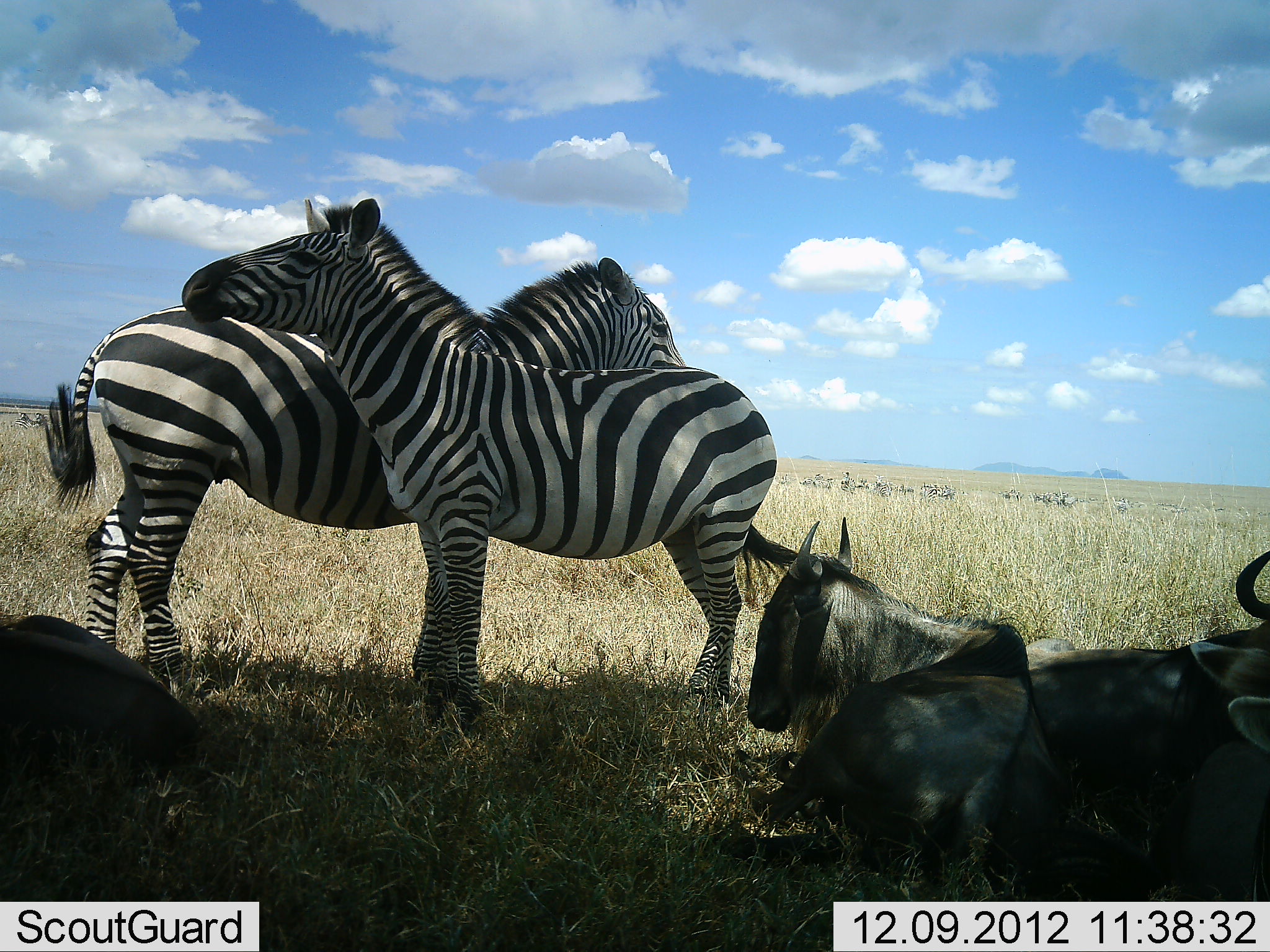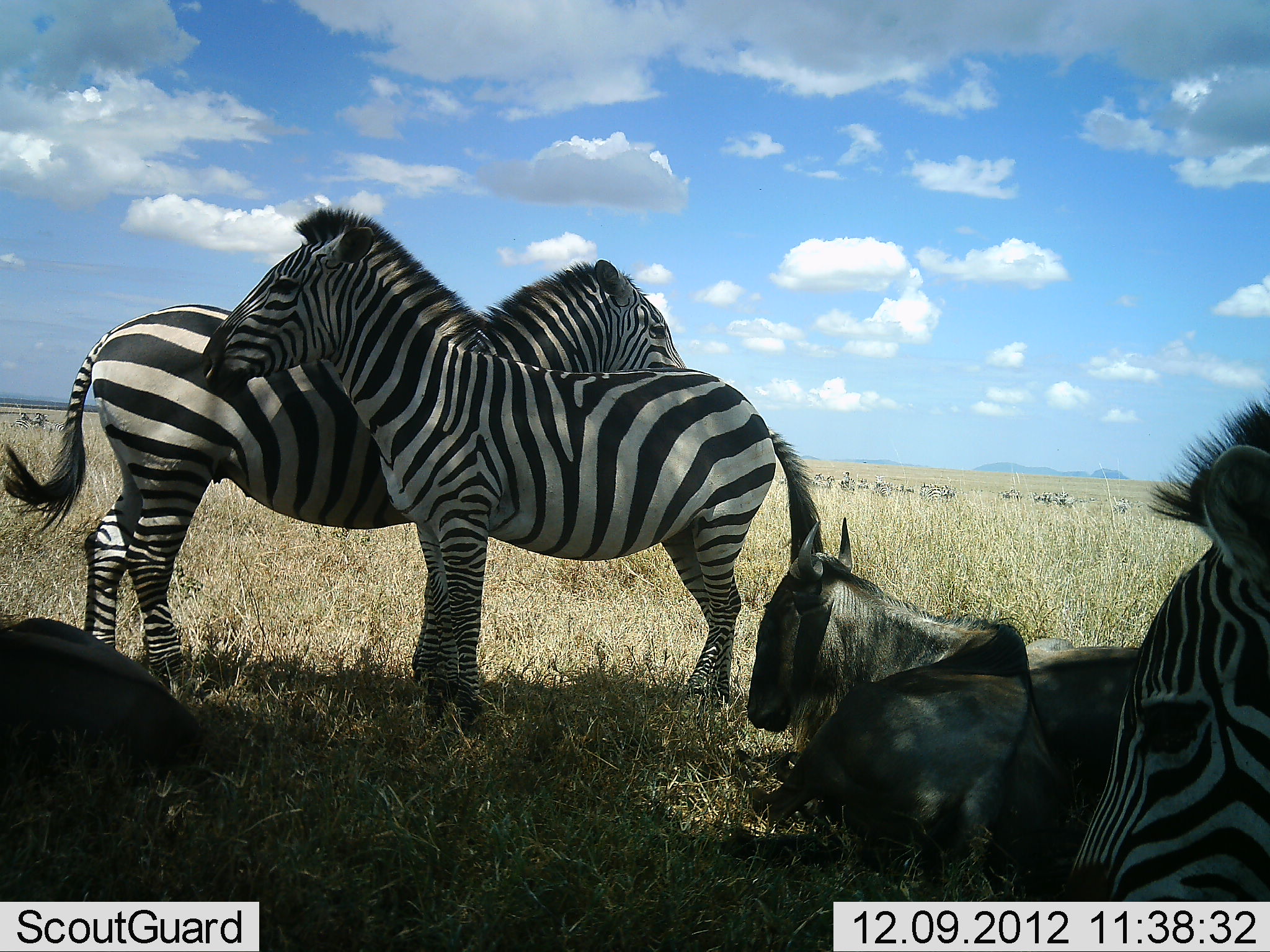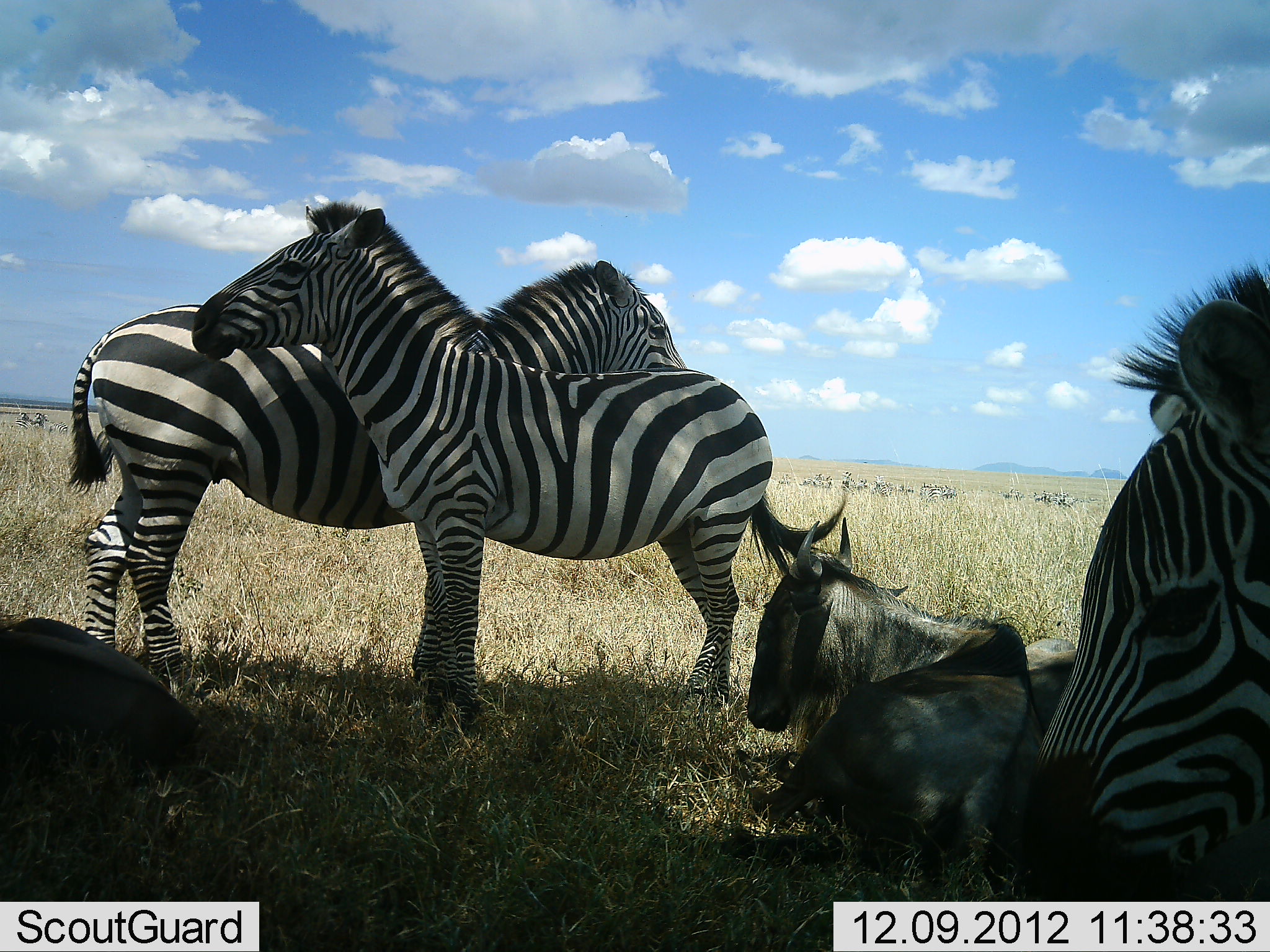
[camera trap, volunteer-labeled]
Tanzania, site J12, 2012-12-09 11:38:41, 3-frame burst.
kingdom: Animalia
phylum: Chordata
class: Mammalia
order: Artiodactyla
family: Bovidae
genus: Connochaetes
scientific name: Connochaetes taurinus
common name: blue wildebeest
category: wildebeest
Wildebeest (blue wildebeest) (Connochaetes taurinus), count 3. Behavior (volunteer vote fractions): standing 20%, resting 100%, moving 20%, interacting 10%. Young present (vote fraction): 10%. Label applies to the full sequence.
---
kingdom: Animalia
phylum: Chordata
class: Mammalia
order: Perissodactyla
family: Equidae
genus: Equus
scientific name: Equus quagga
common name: plains zebra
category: zebra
Zebra (plains zebra) (Equus quagga), count 3. Behavior (volunteer vote fractions): standing 80%, resting 10%, moving 30%, interacting 20%. Young present (vote fraction): 10%. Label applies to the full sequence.